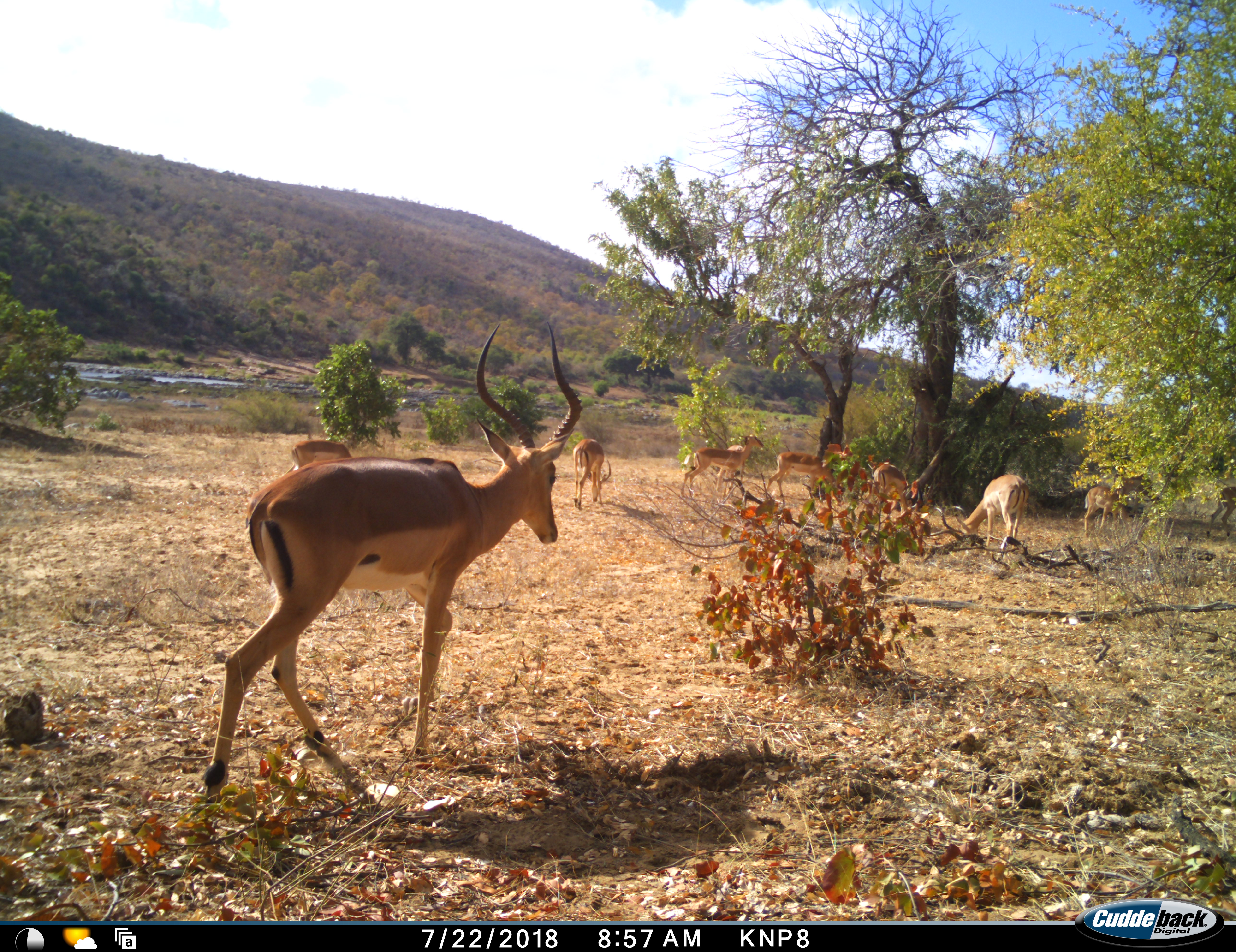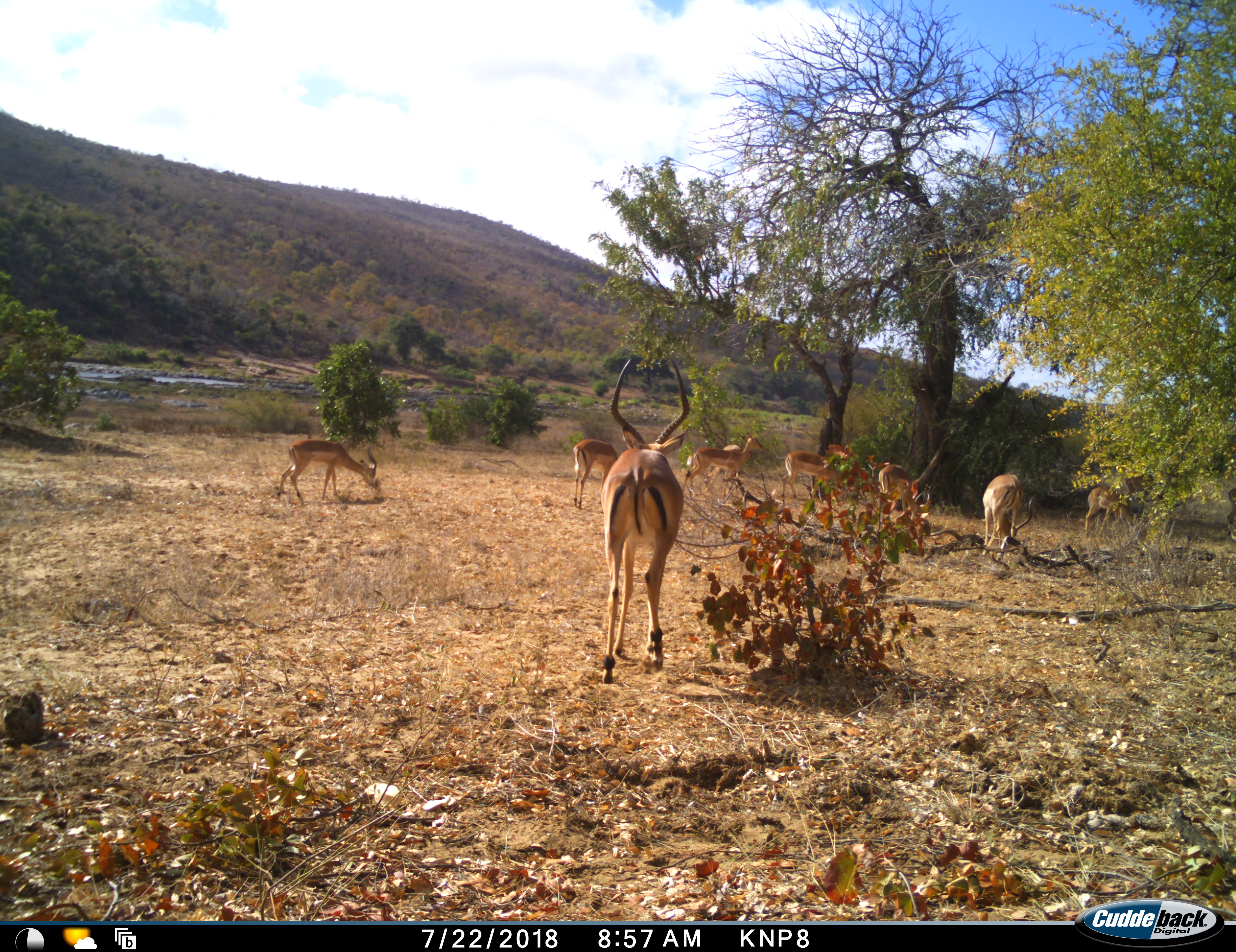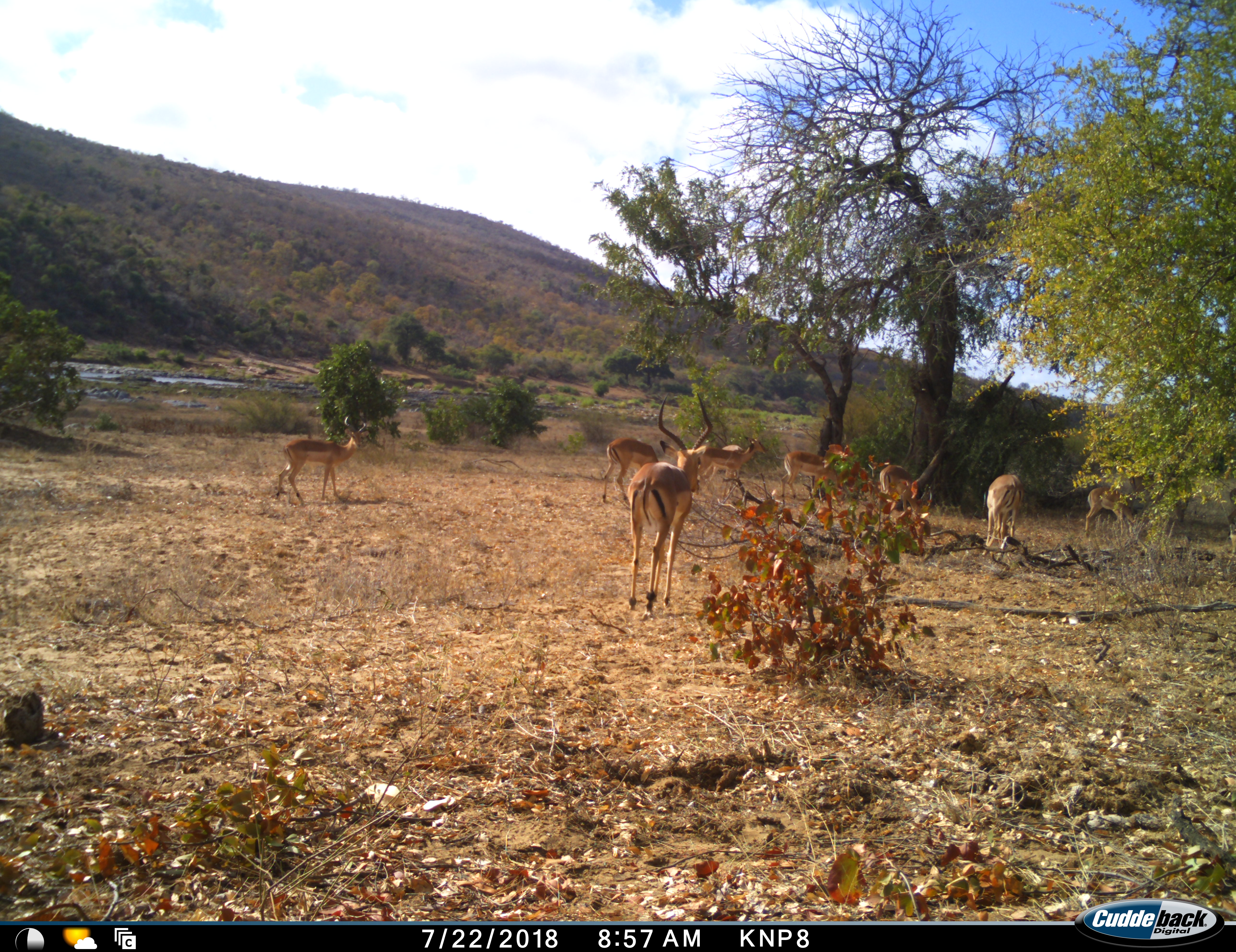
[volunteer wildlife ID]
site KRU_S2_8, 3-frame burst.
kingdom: Animalia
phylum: Chordata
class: Mammalia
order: Artiodactyla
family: Bovidae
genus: Aepyceros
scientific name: Aepyceros melampus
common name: impala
Impala (Aepyceros melampus), count 9. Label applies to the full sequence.